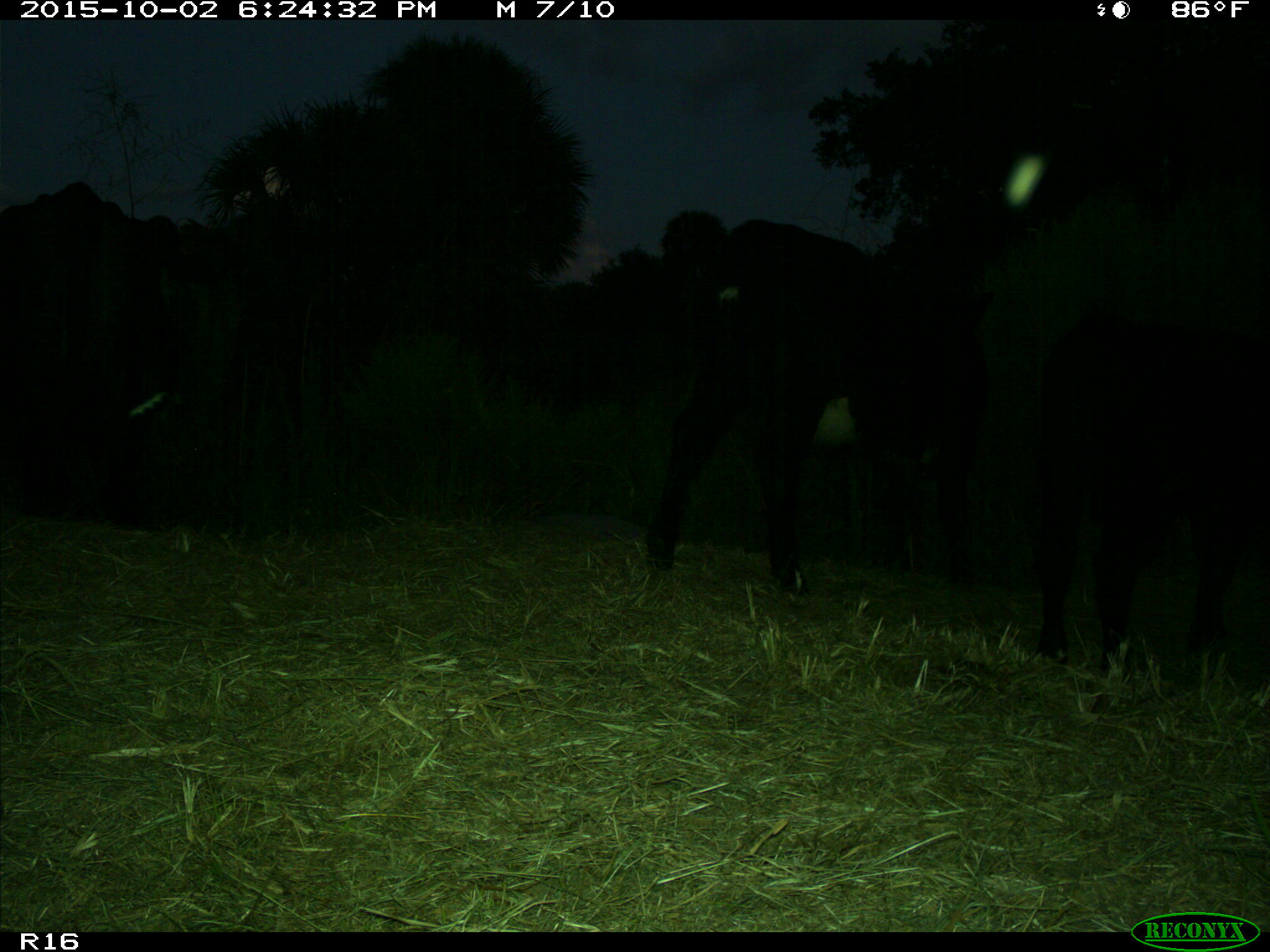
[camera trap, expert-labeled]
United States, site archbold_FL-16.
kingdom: Animalia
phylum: Chordata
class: Mammalia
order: Artiodactyla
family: Bovidae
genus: Bos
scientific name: Bos taurus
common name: domestic cow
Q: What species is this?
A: Bos taurus (domestic cow).